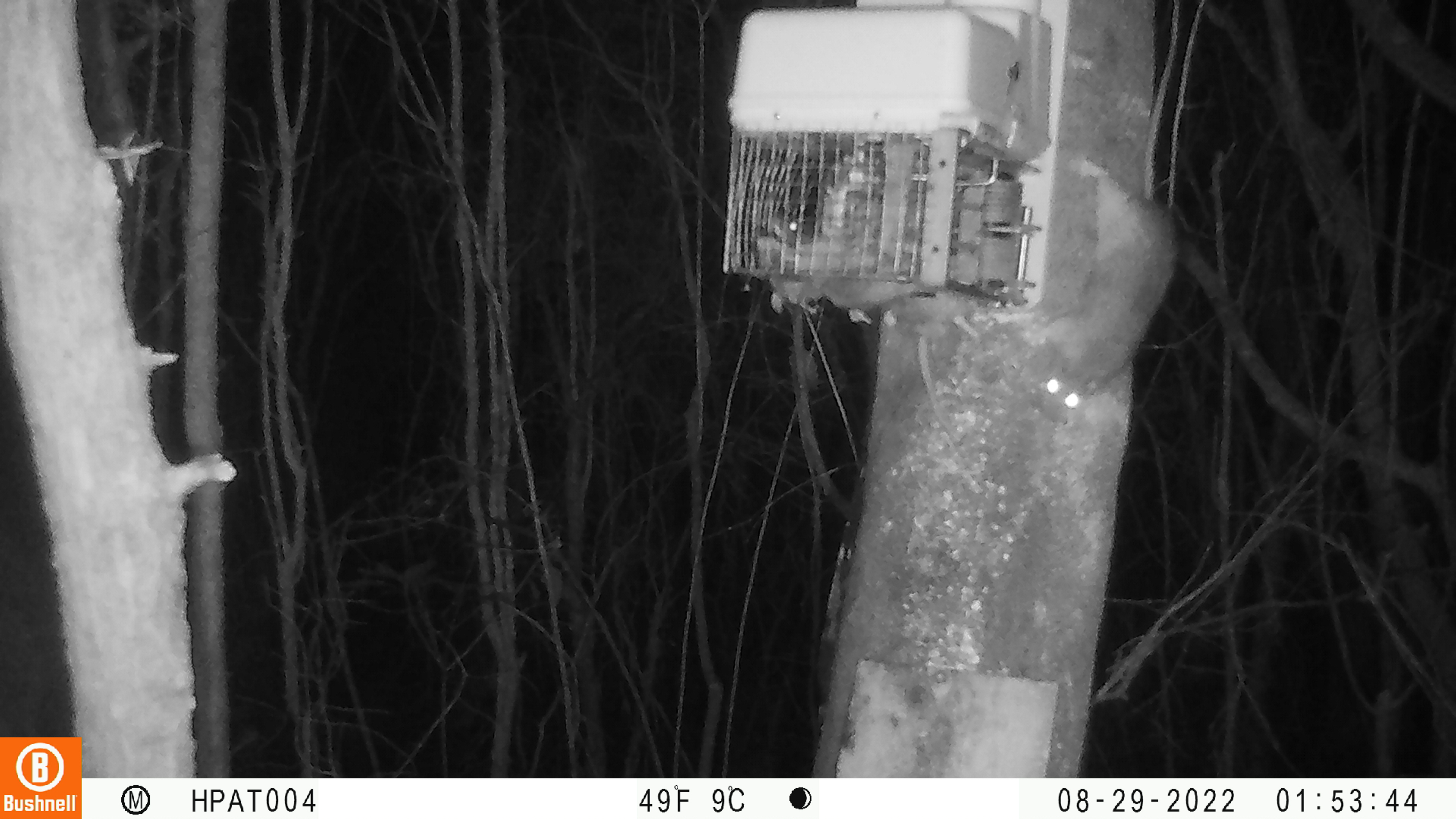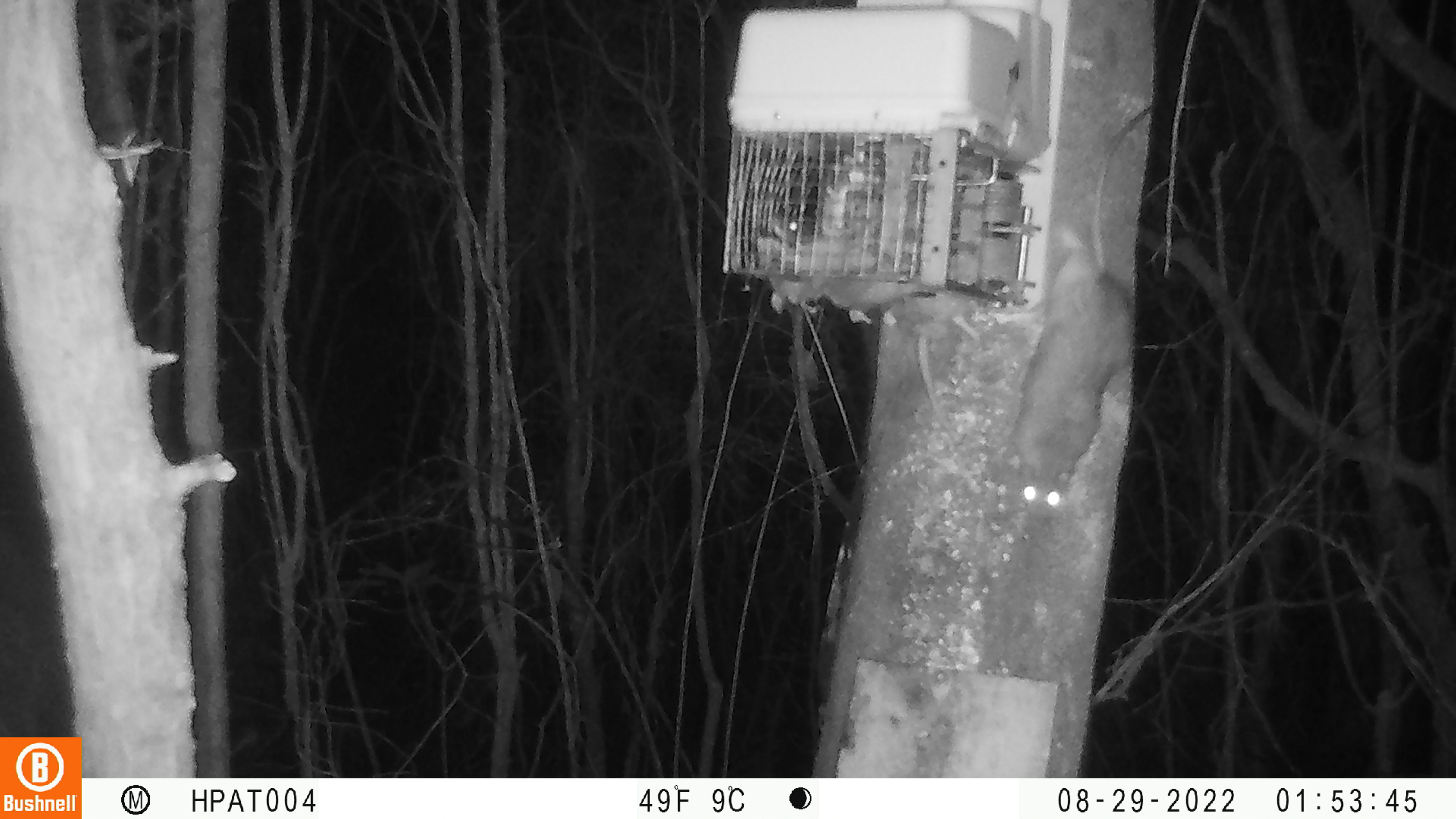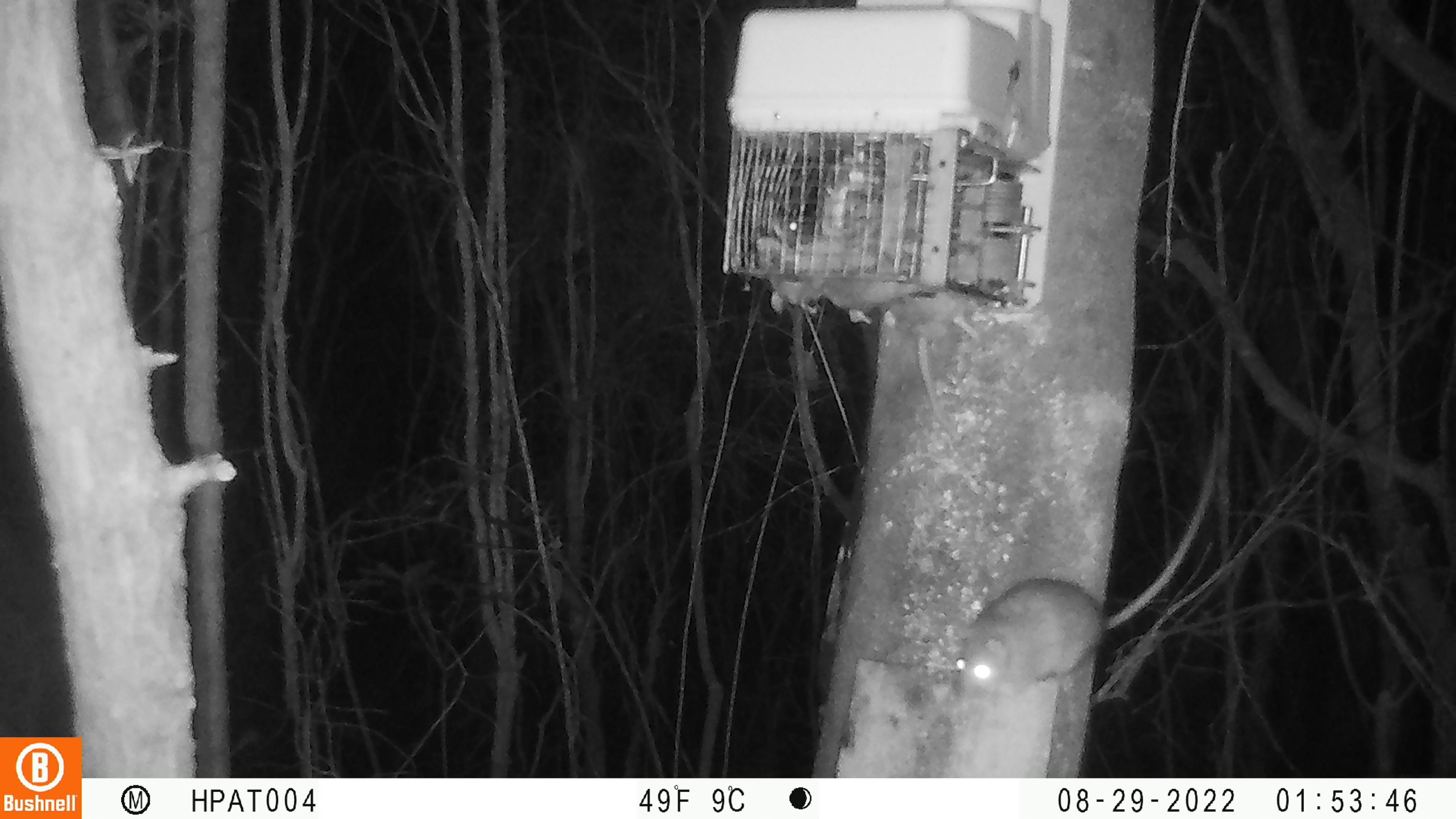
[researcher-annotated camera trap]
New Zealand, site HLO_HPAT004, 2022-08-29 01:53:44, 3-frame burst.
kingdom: Animalia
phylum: Chordata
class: Mammalia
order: Rodentia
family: Muridae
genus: Rattus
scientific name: Rattus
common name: rat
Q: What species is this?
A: Rat (Rattus).